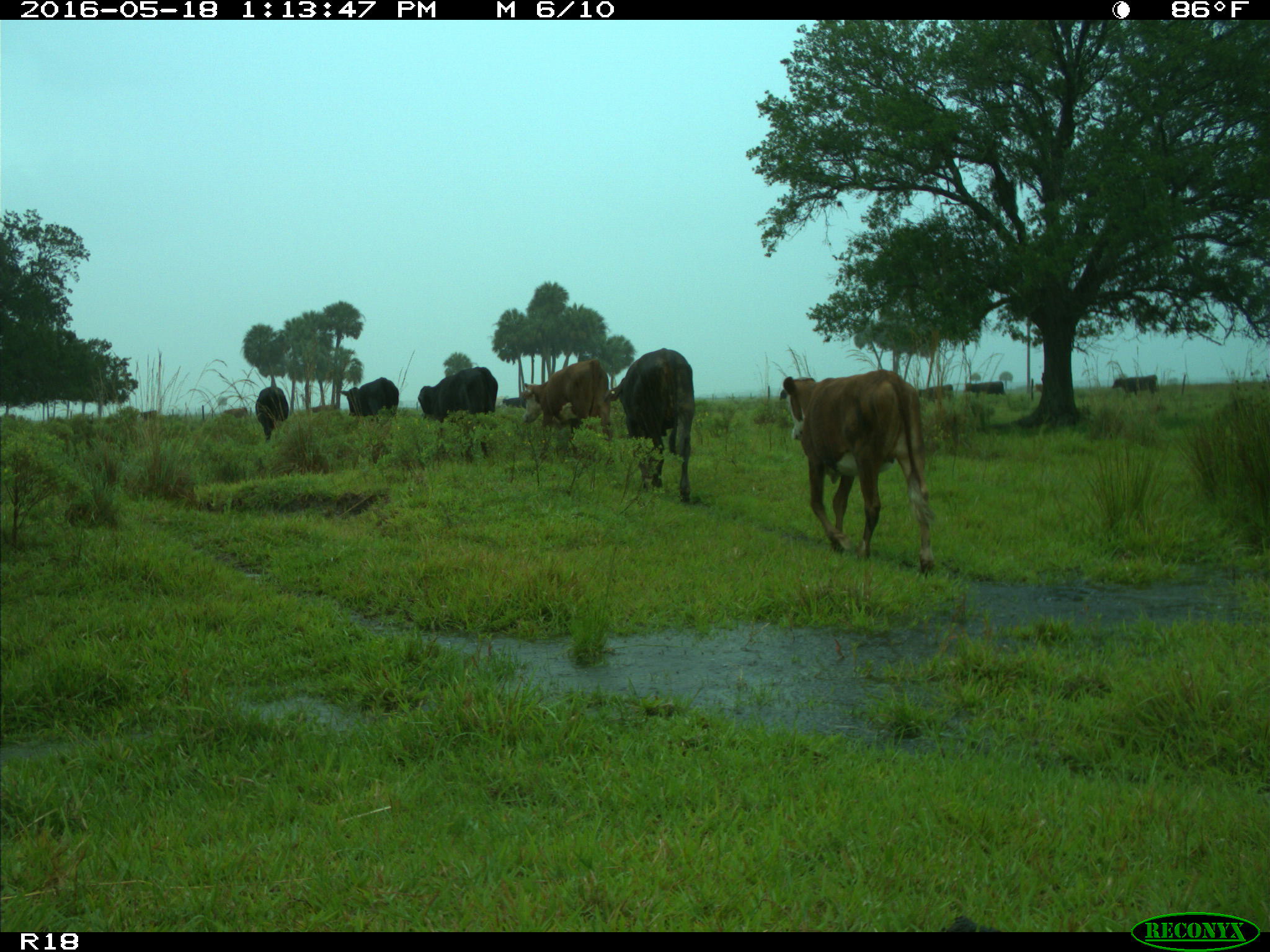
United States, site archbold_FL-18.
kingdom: Animalia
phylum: Chordata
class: Mammalia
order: Artiodactyla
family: Bovidae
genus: Bos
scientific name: Bos taurus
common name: domestic cow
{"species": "Bos taurus (domestic cow)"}